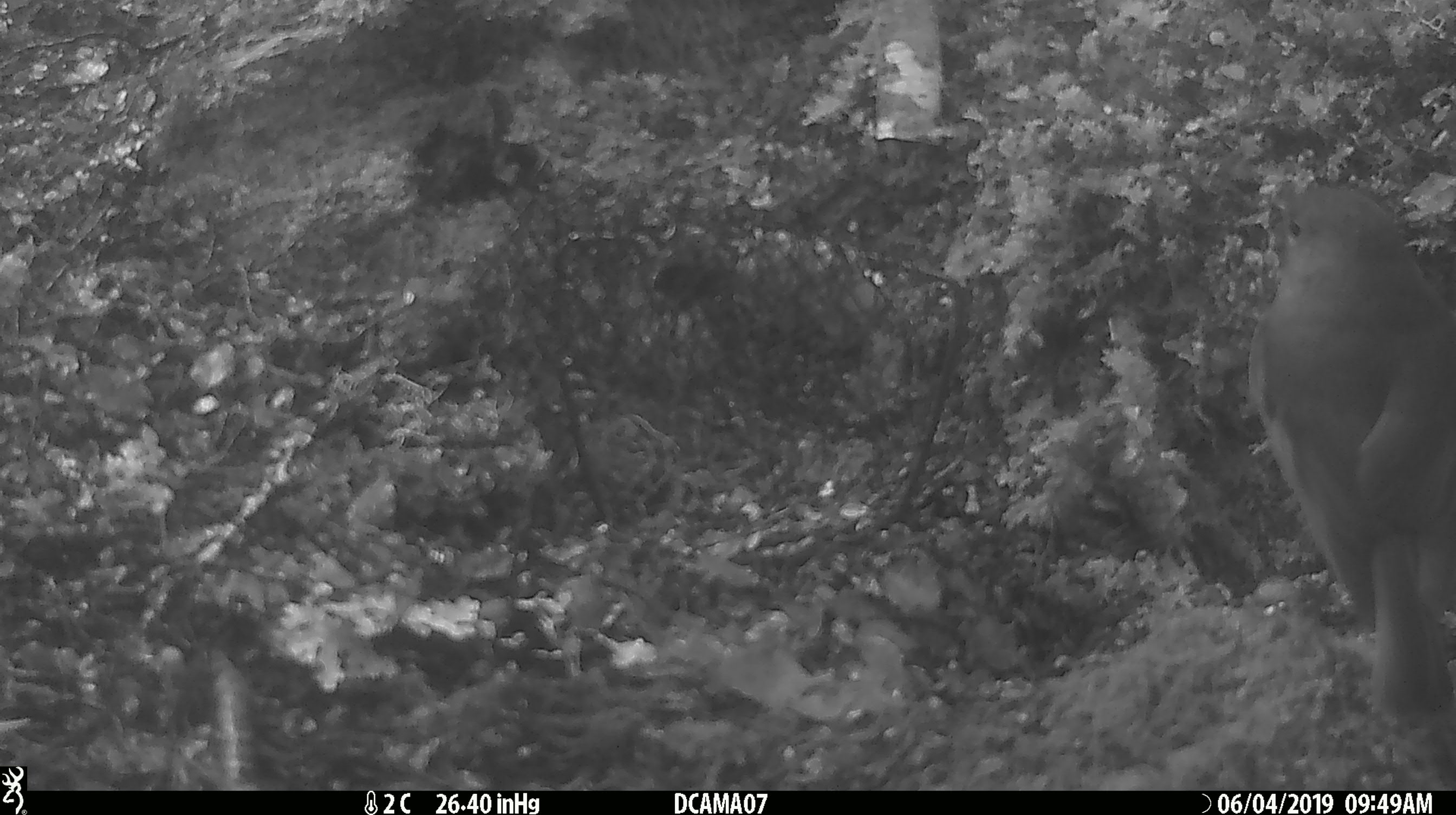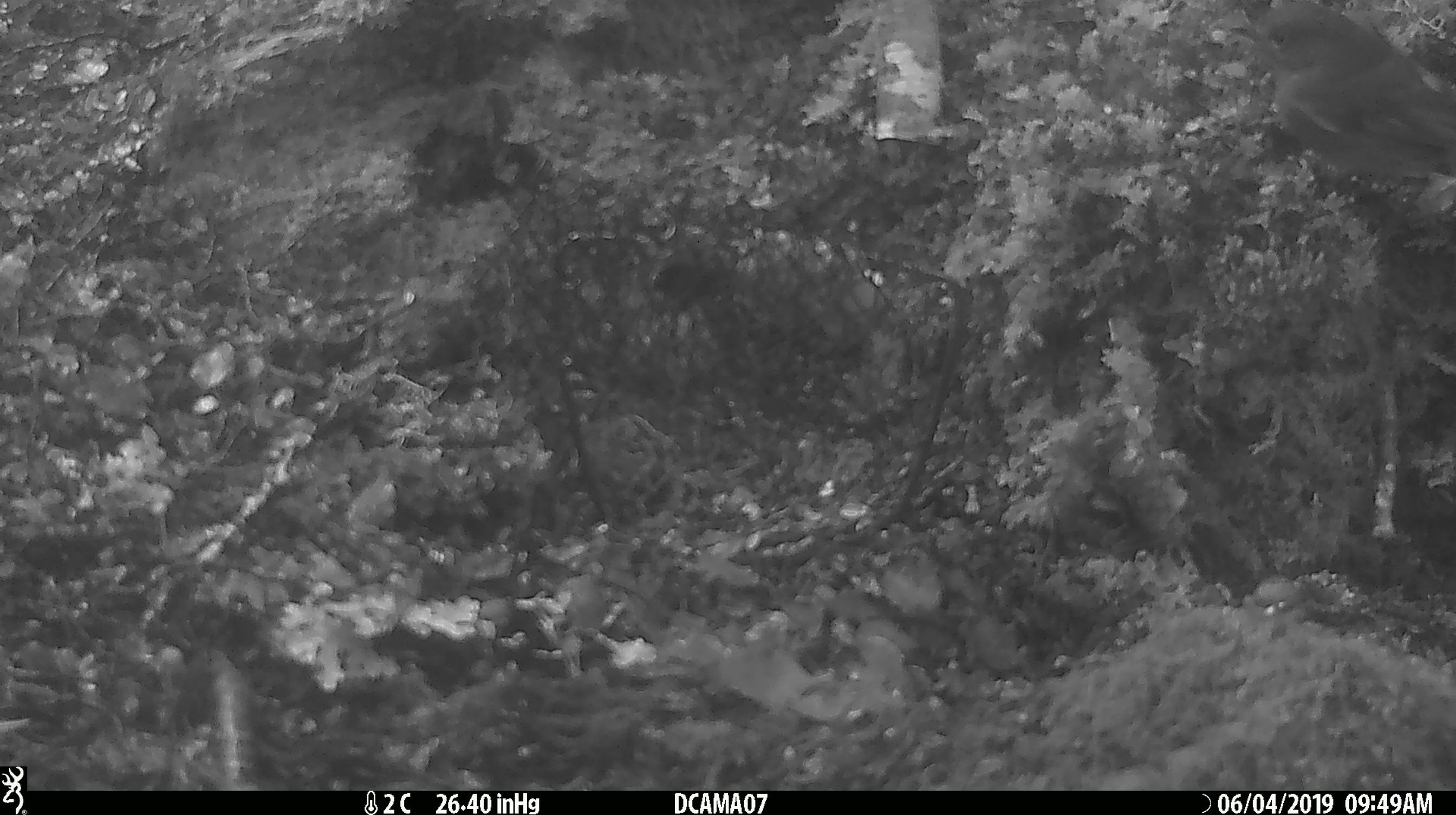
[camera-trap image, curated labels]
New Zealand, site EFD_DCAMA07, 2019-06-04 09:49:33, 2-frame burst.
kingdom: Animalia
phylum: Chordata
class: Aves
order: Passeriformes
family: Petroicidae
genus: Petroica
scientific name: Petroica australis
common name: new zealand robin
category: robin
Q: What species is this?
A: Robin (new zealand robin) (Petroica australis).